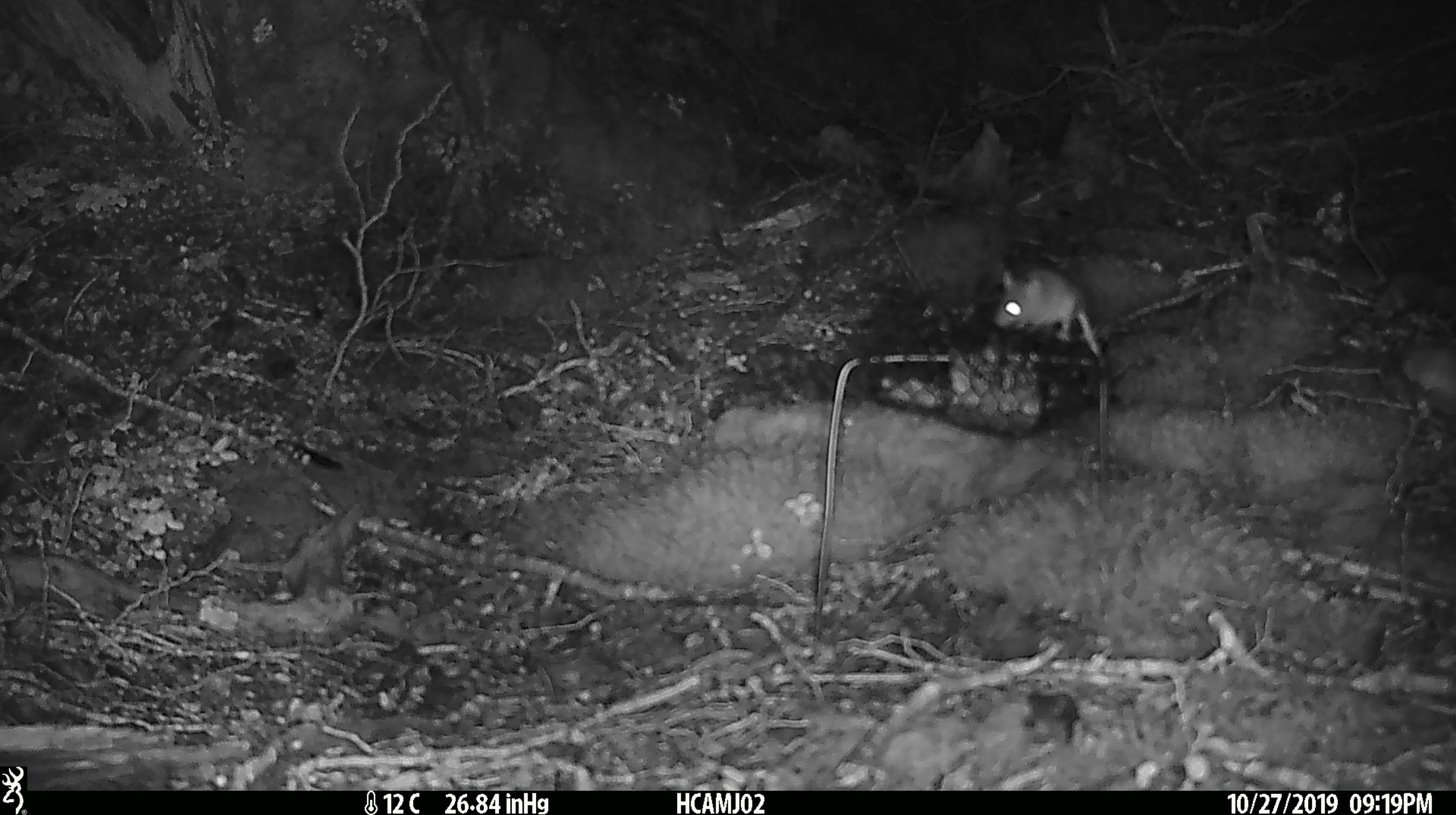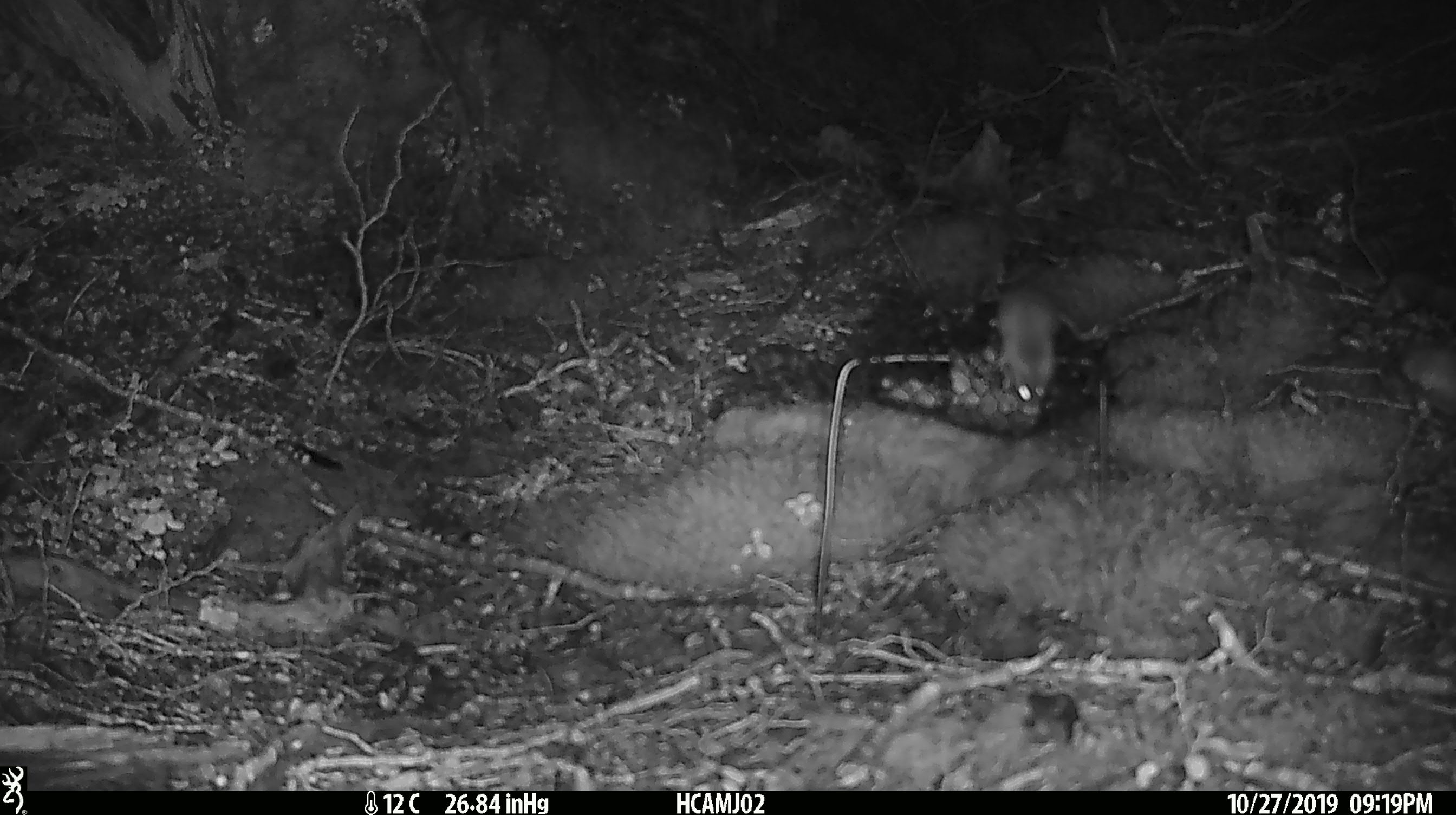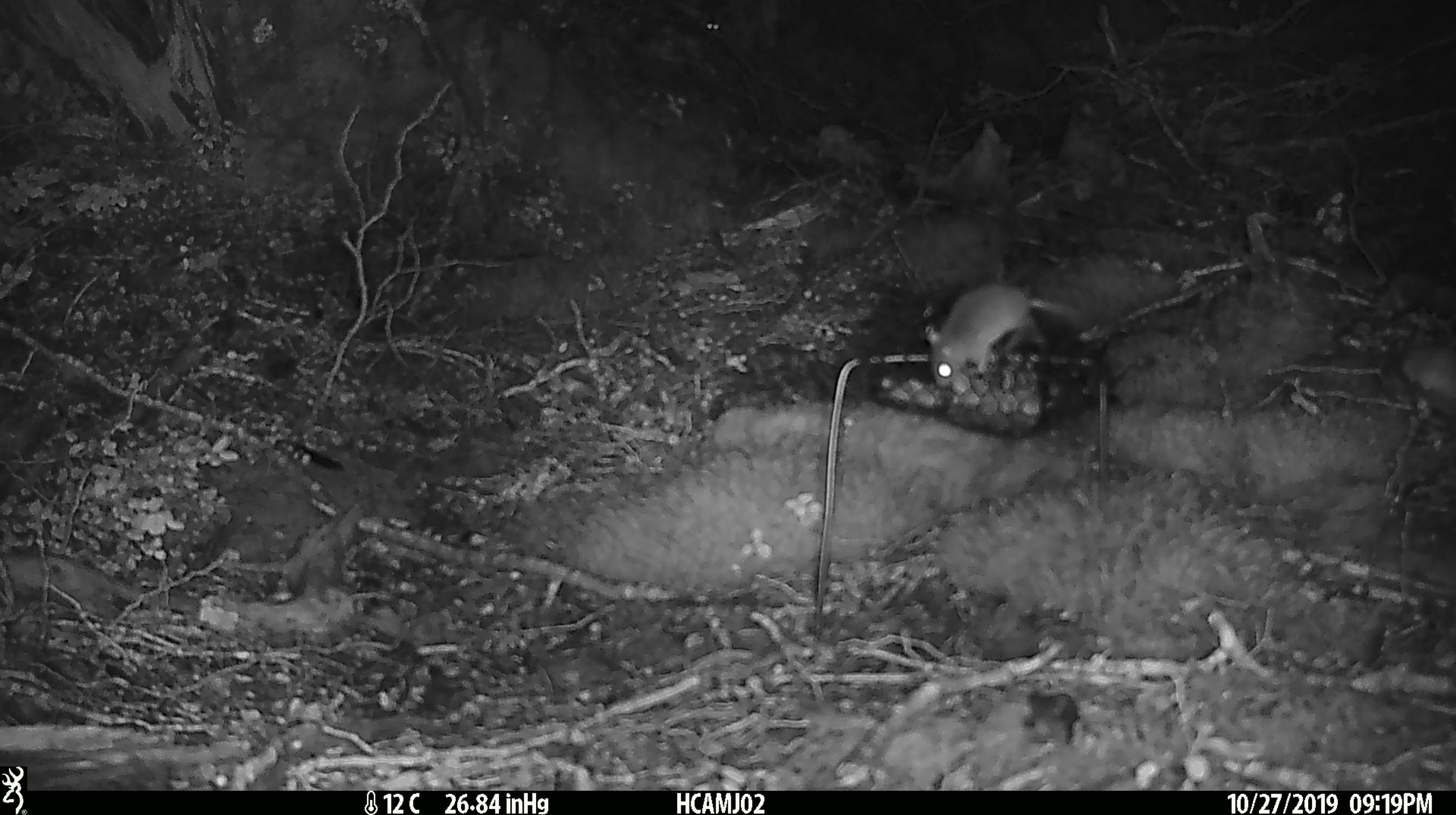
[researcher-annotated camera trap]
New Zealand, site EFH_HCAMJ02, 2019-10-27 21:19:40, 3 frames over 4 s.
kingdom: Animalia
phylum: Chordata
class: Mammalia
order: Rodentia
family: Muridae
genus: Mus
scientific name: Mus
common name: mouse